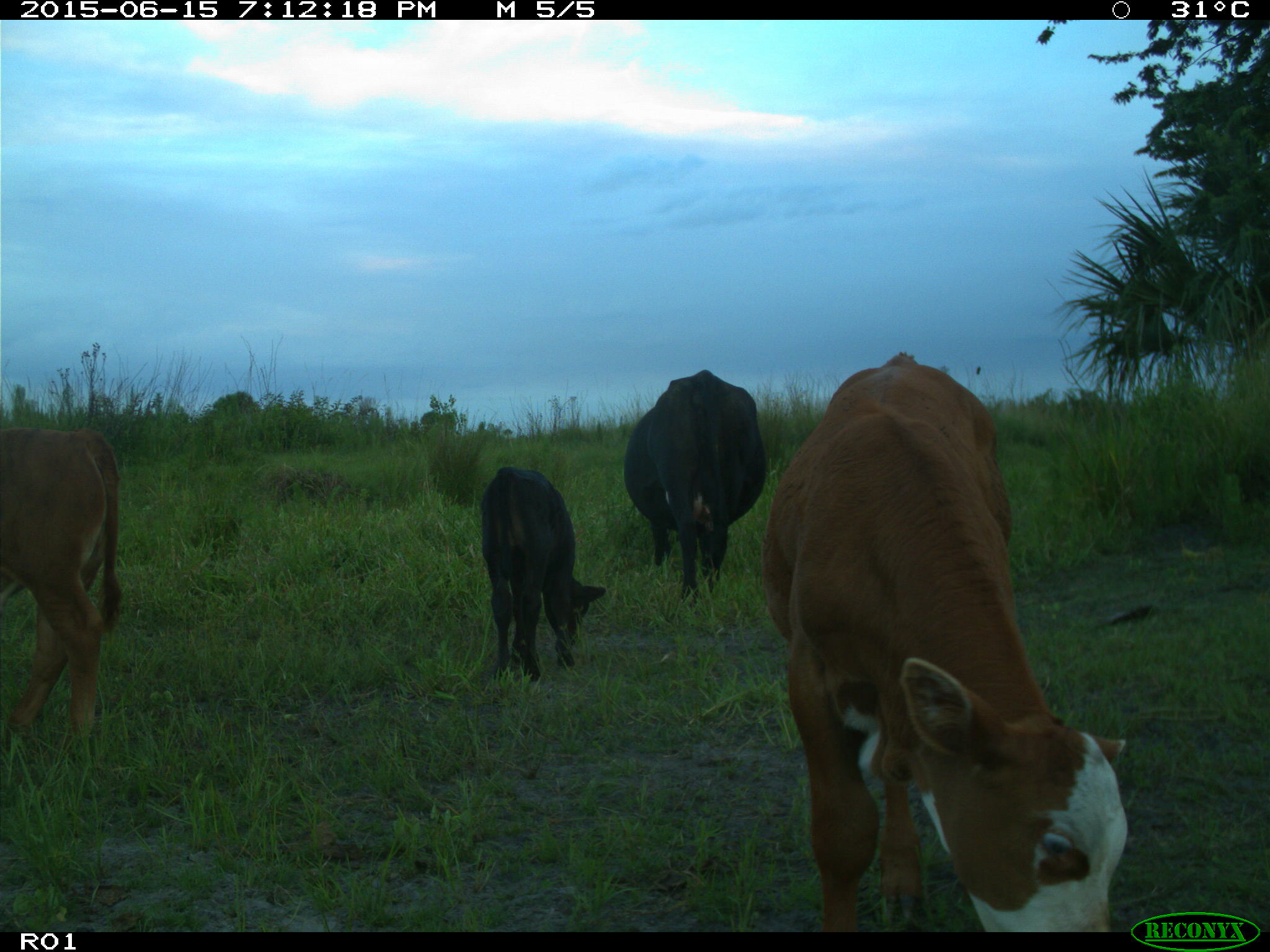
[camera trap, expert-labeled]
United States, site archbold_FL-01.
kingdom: Animalia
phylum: Chordata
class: Mammalia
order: Artiodactyla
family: Bovidae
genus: Bos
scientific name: Bos taurus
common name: domestic cow